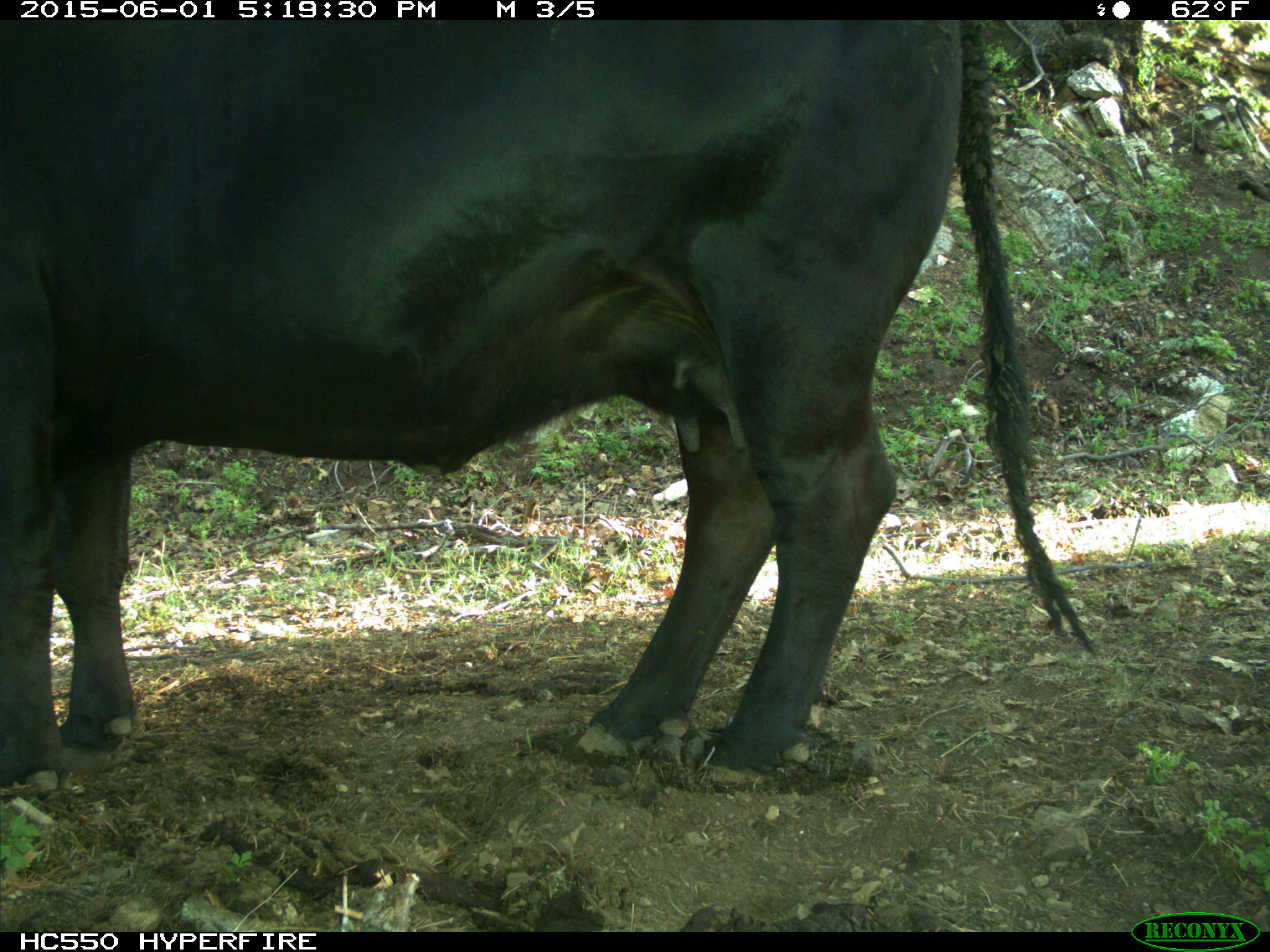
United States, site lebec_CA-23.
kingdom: Animalia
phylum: Chordata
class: Mammalia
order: Artiodactyla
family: Bovidae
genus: Bos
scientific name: Bos taurus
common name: domestic cow